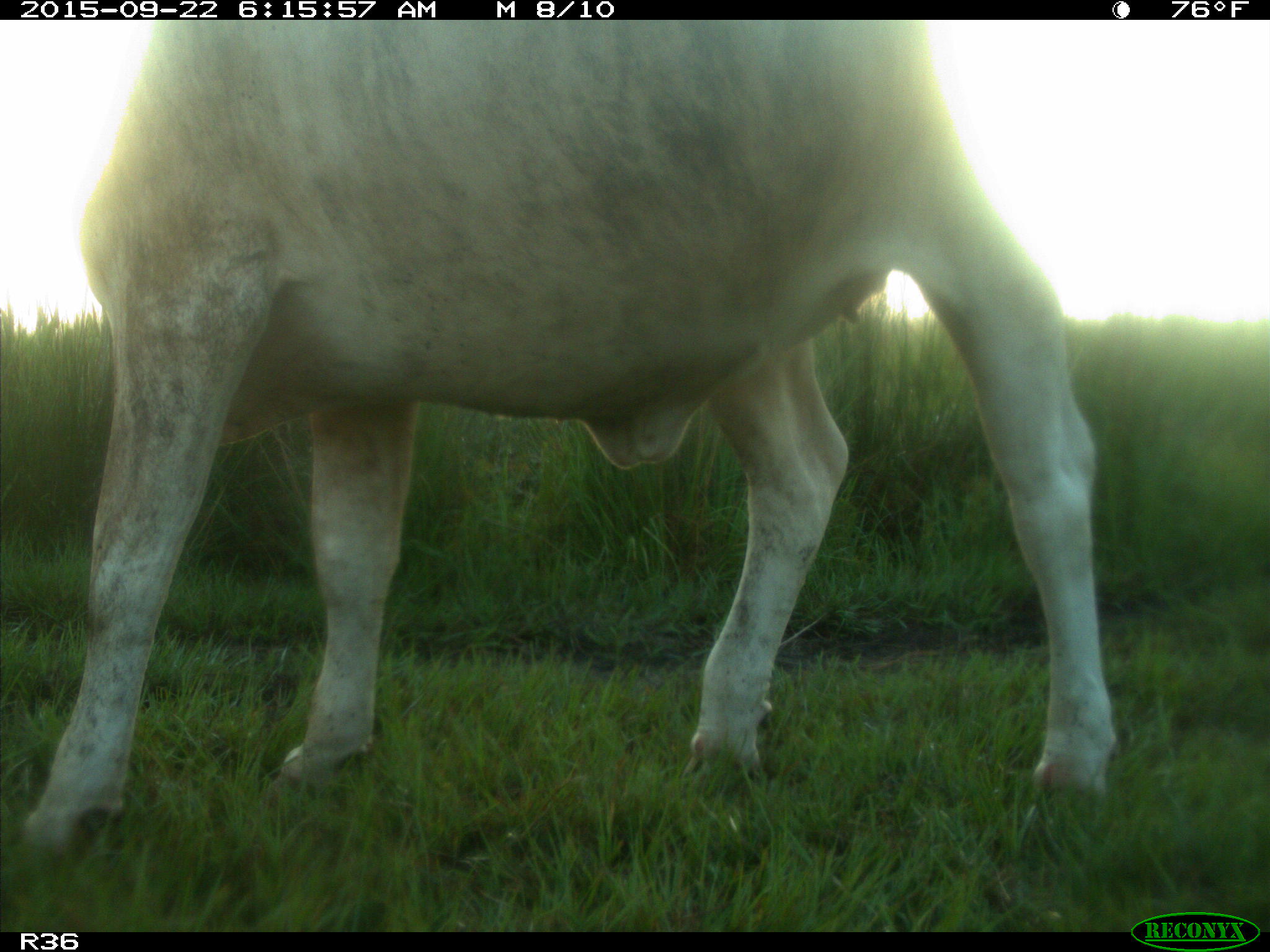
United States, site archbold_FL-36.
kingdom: Animalia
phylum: Chordata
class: Mammalia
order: Artiodactyla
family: Bovidae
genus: Bos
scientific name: Bos taurus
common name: domestic cow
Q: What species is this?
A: Bos taurus (domestic cow).